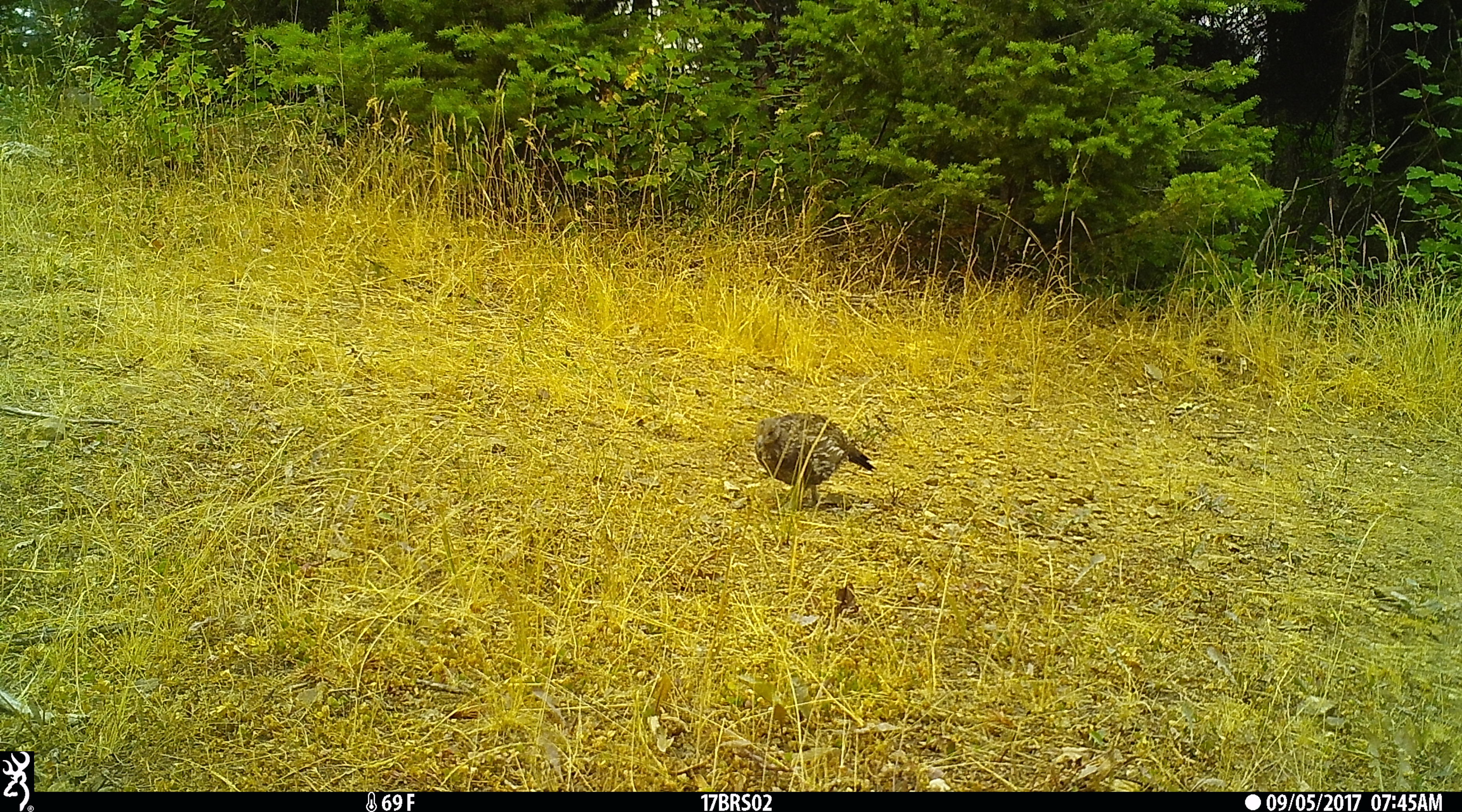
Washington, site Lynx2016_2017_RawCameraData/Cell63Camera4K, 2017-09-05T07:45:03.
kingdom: Animalia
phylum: Chordata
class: Aves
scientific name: Aves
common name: birds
Aves (birds). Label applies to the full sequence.